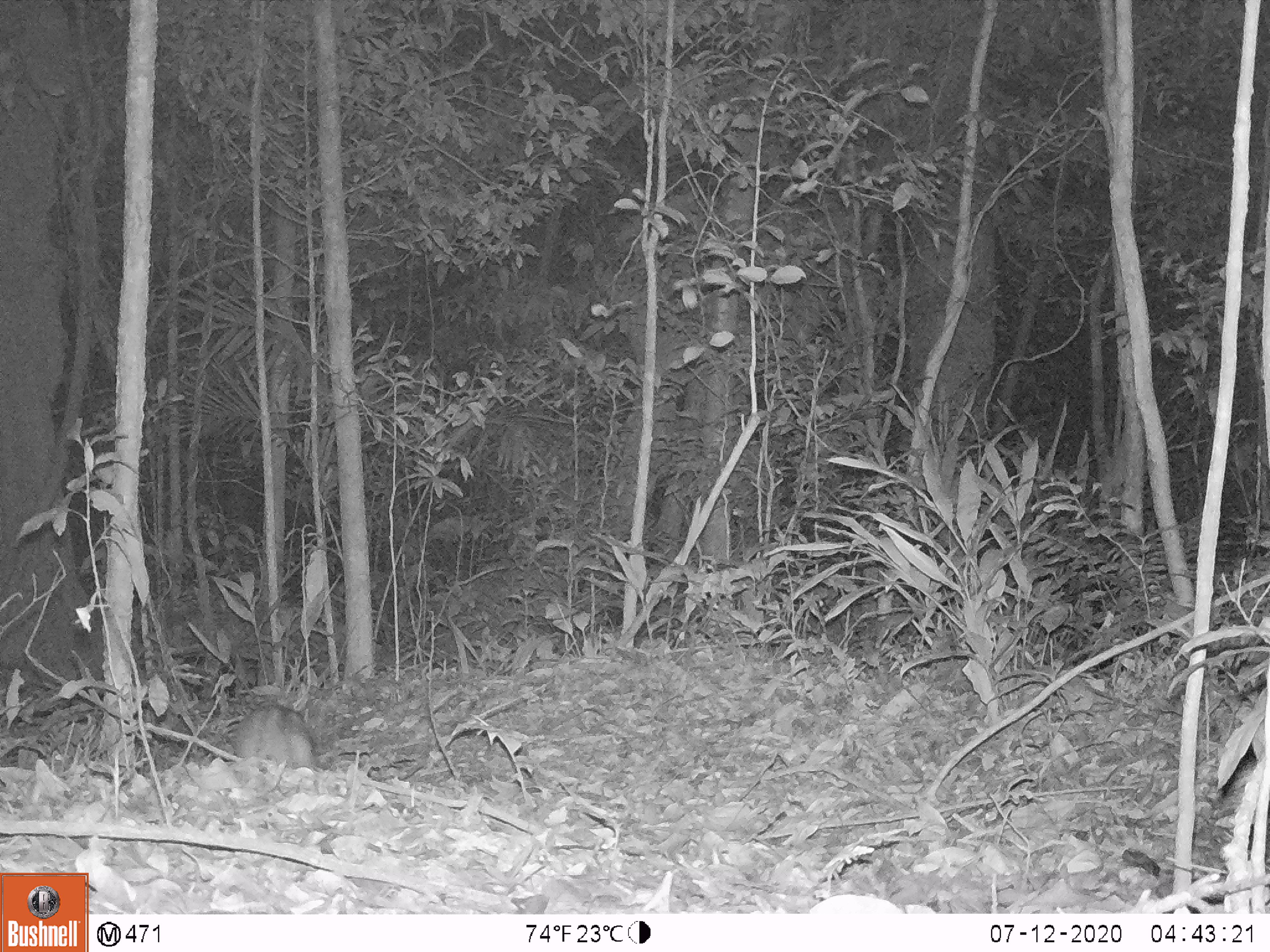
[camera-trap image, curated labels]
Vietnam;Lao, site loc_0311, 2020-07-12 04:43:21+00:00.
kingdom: Animalia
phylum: Chordata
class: Mammalia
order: Lagomorpha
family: Leporidae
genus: Nesolagus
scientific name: Nesolagus timminsi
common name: annamite striped rabbit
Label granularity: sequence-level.